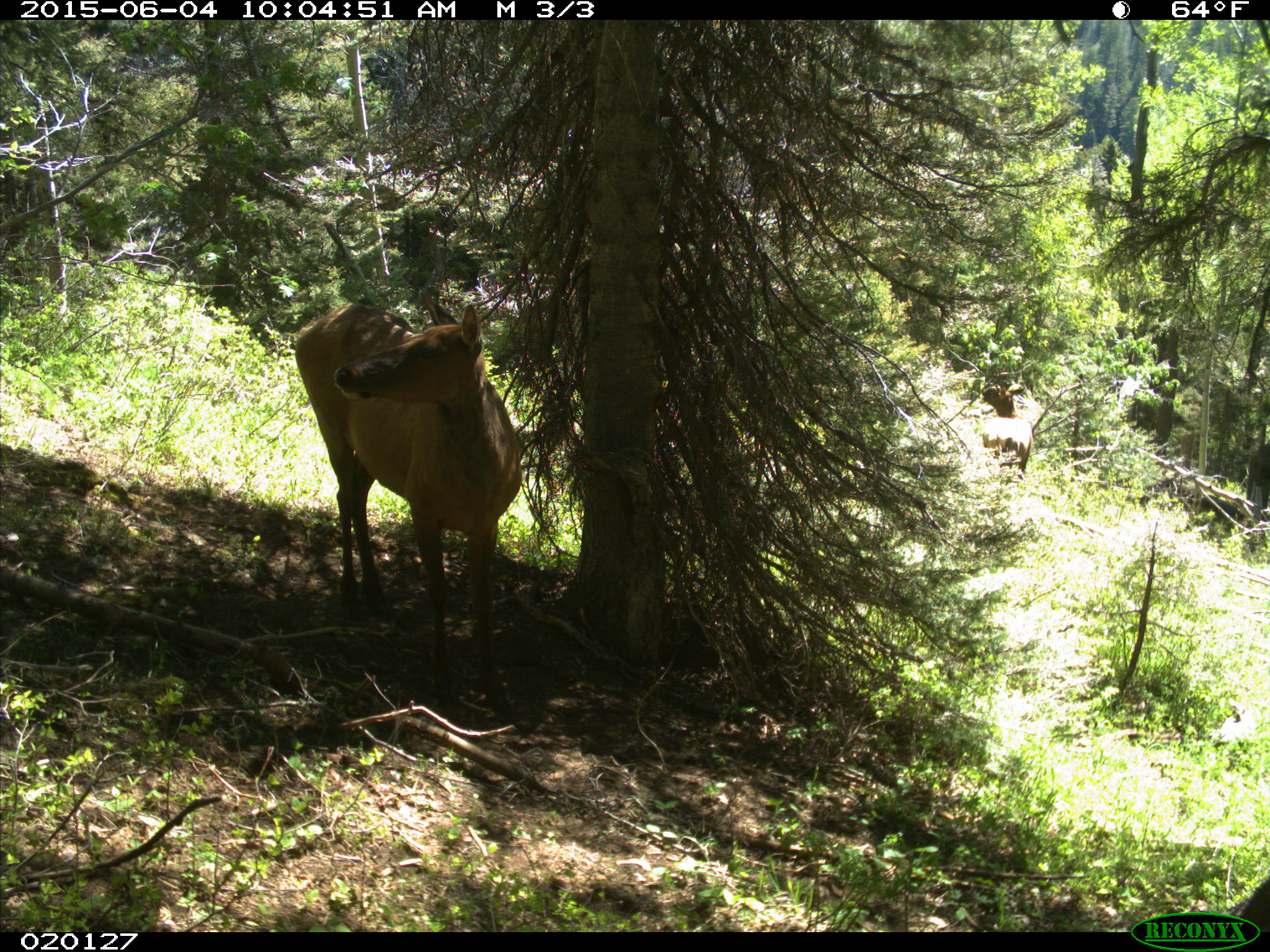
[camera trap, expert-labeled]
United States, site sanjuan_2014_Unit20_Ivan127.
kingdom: Animalia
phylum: Chordata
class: Mammalia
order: Artiodactyla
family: Cervidae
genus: Cervus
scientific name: Cervus elaphus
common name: red deer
Cervus elaphus (red deer).